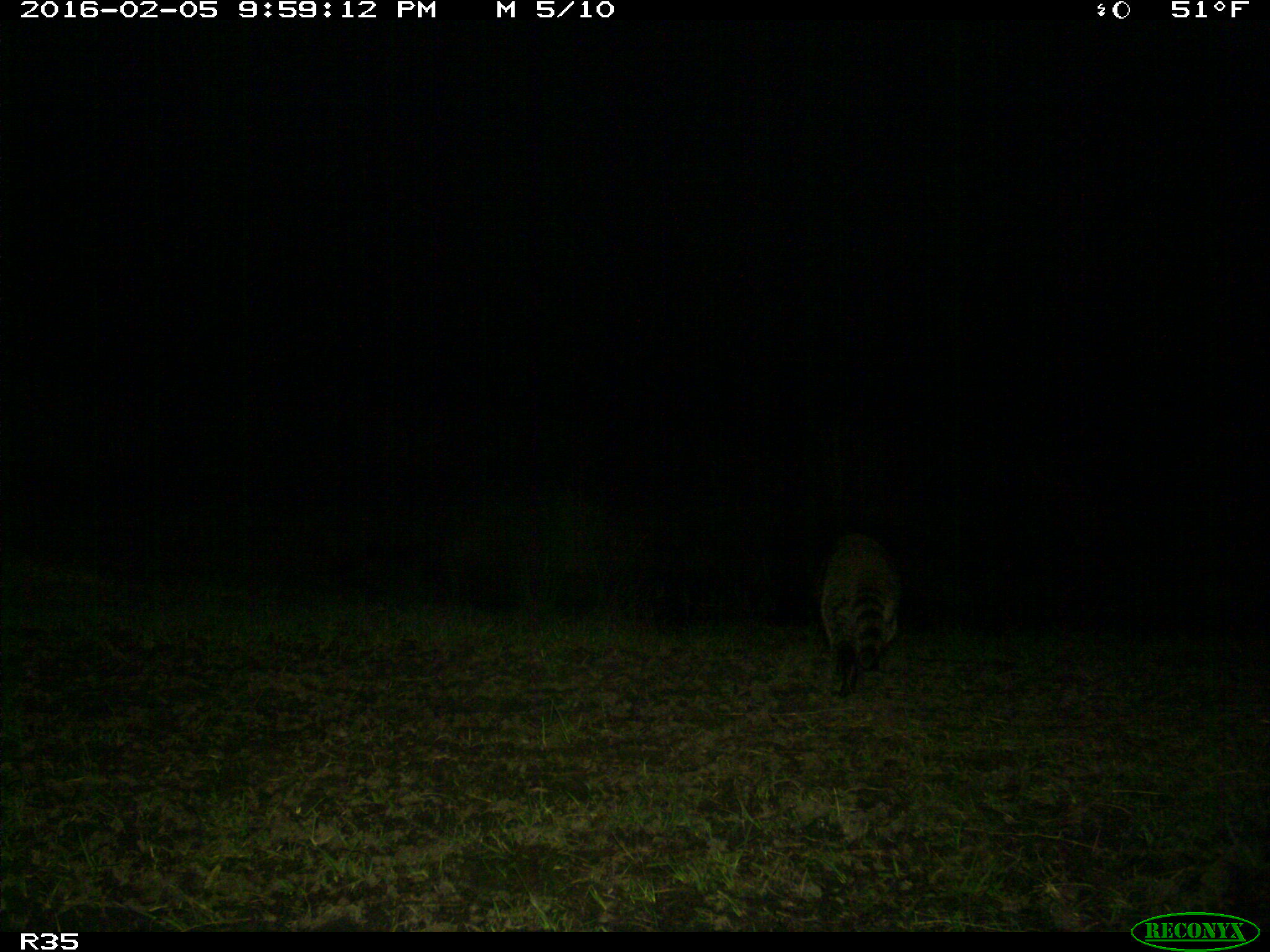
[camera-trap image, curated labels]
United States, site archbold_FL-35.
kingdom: Animalia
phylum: Chordata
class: Mammalia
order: Carnivora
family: Procyonidae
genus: Procyon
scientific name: Procyon lotor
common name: common raccoon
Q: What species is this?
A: Procyon lotor (common raccoon).